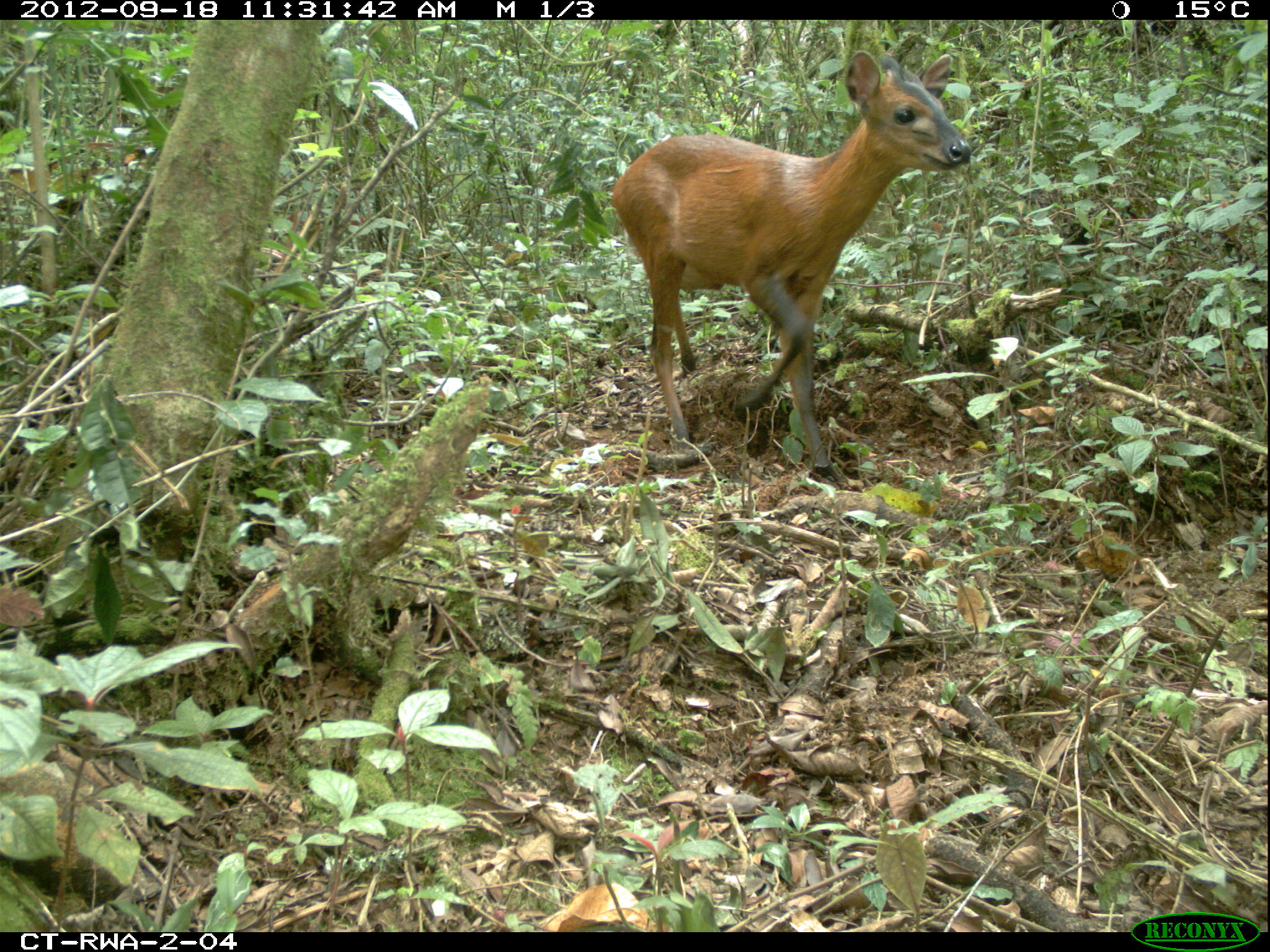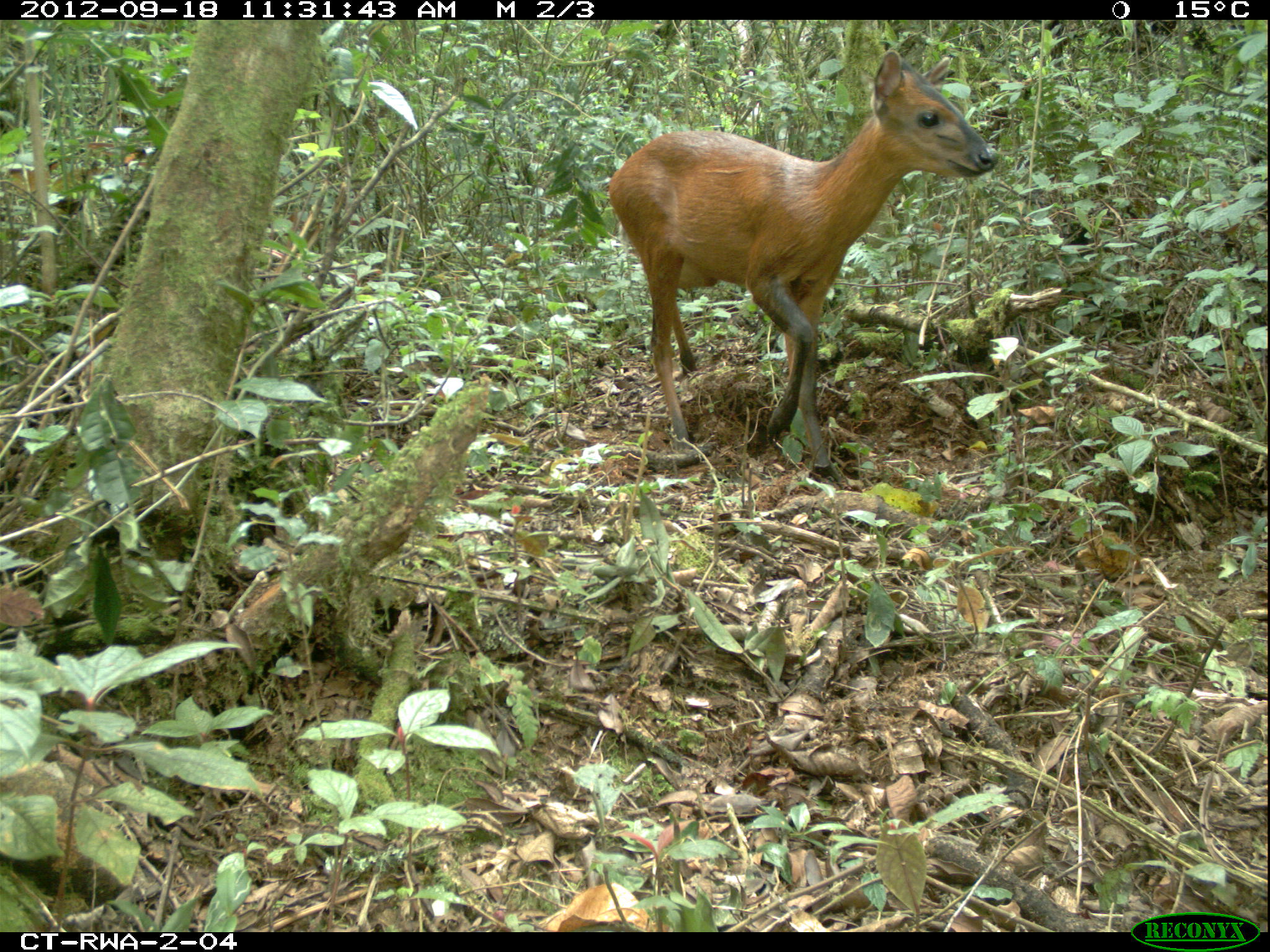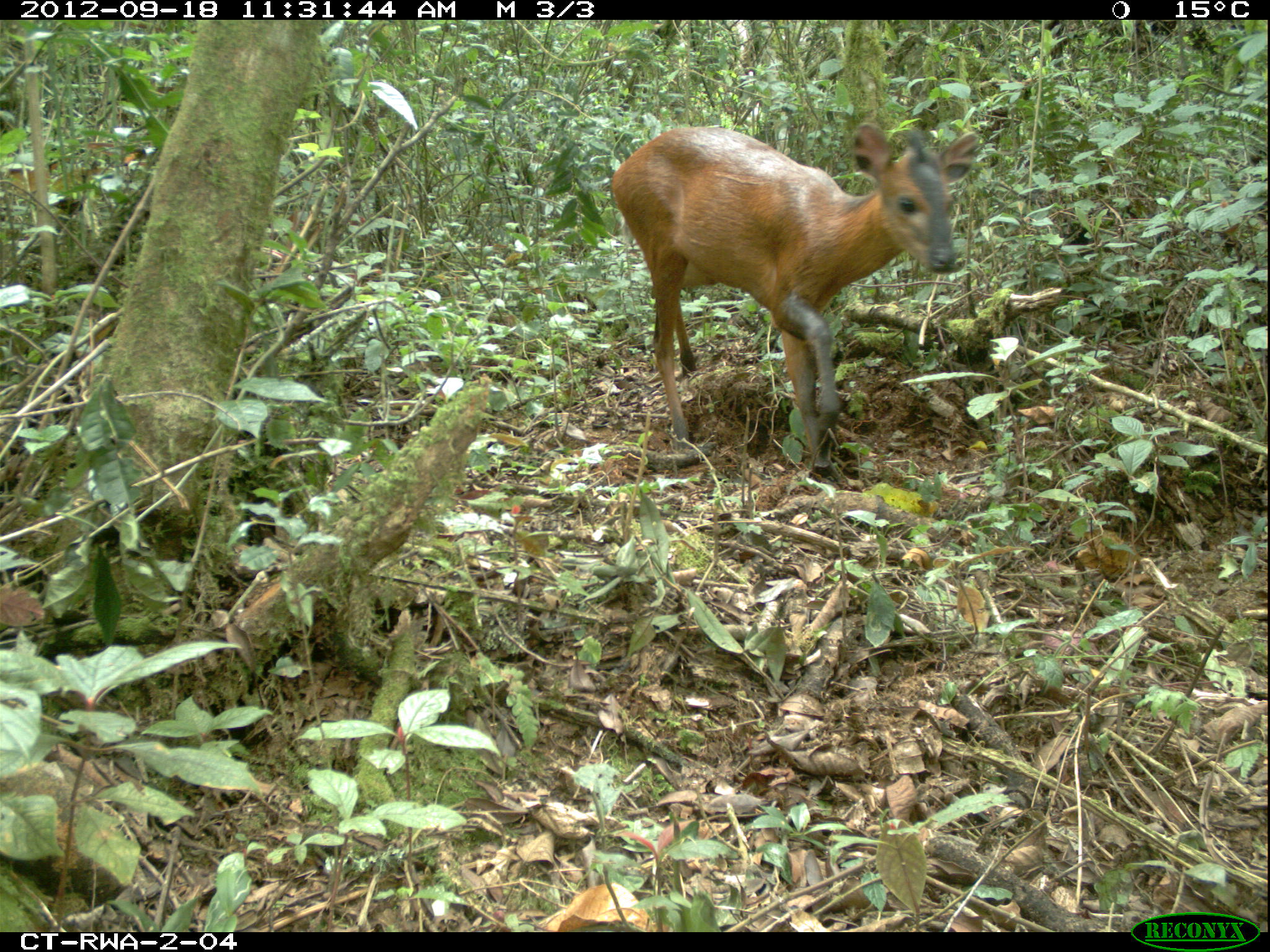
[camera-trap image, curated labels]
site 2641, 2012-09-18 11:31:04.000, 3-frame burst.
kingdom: Animalia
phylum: Chordata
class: Mammalia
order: Artiodactyla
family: Bovidae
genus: Cephalophus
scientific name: Cephalophus nigrifrons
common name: black-fronted duiker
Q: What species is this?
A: Cephalophus nigrifrons (black-fronted duiker).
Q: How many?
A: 1.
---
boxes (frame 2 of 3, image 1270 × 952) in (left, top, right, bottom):
cephalophus nigrifrons: (607, 50, 998, 492)